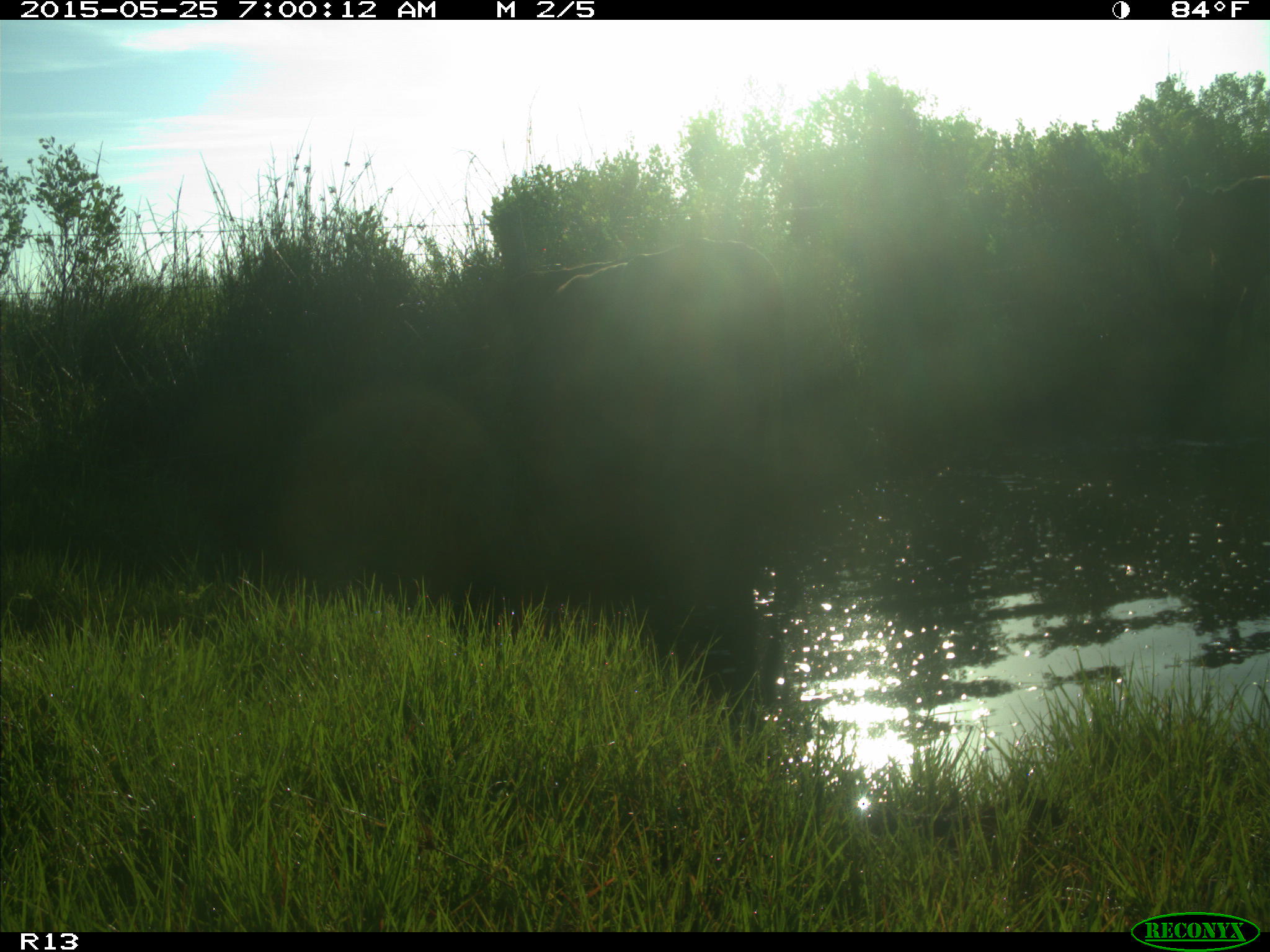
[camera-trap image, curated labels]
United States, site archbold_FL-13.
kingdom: Animalia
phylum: Chordata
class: Mammalia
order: Artiodactyla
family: Bovidae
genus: Bos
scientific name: Bos taurus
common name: domestic cow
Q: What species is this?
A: Bos taurus (domestic cow).